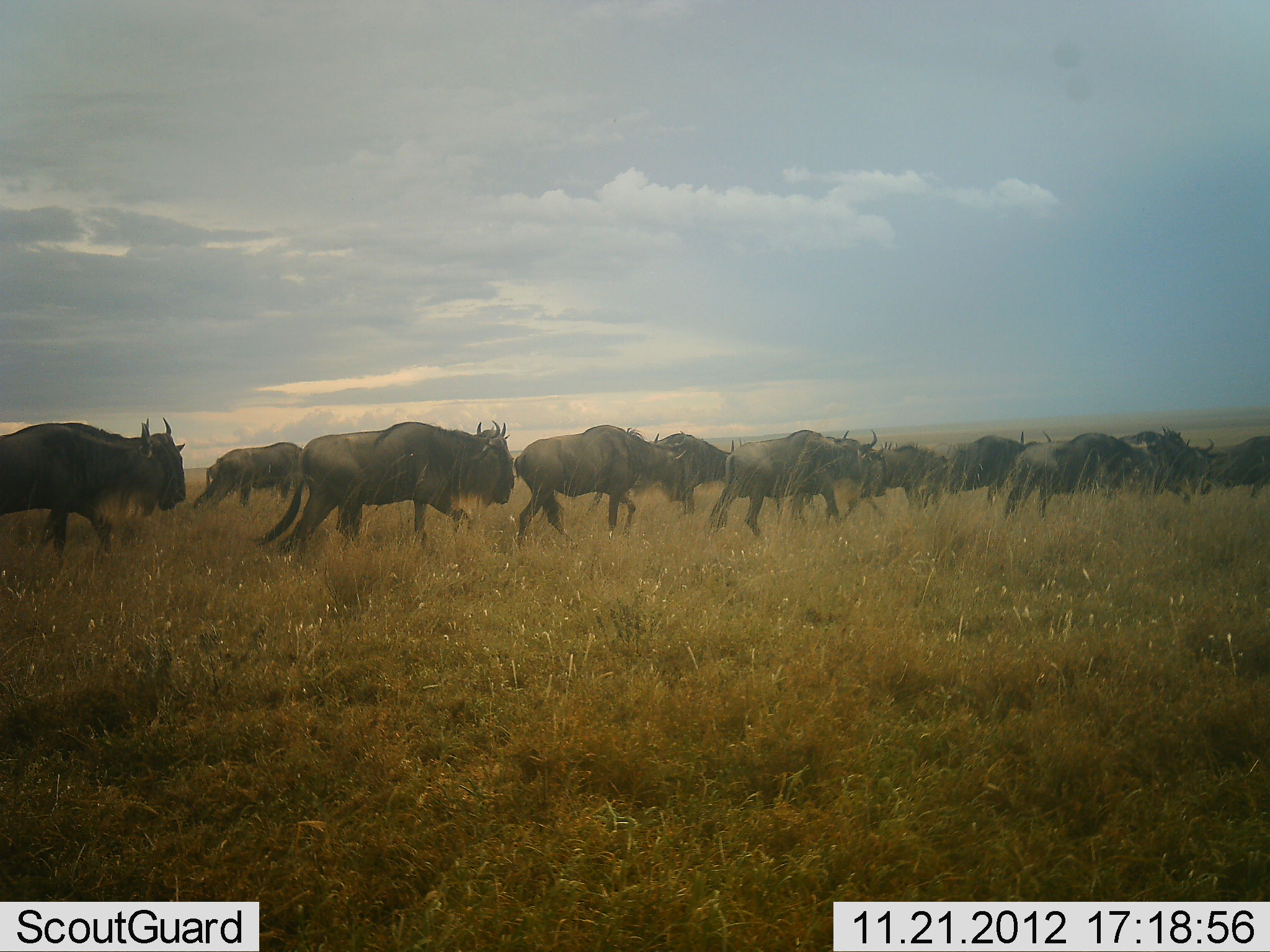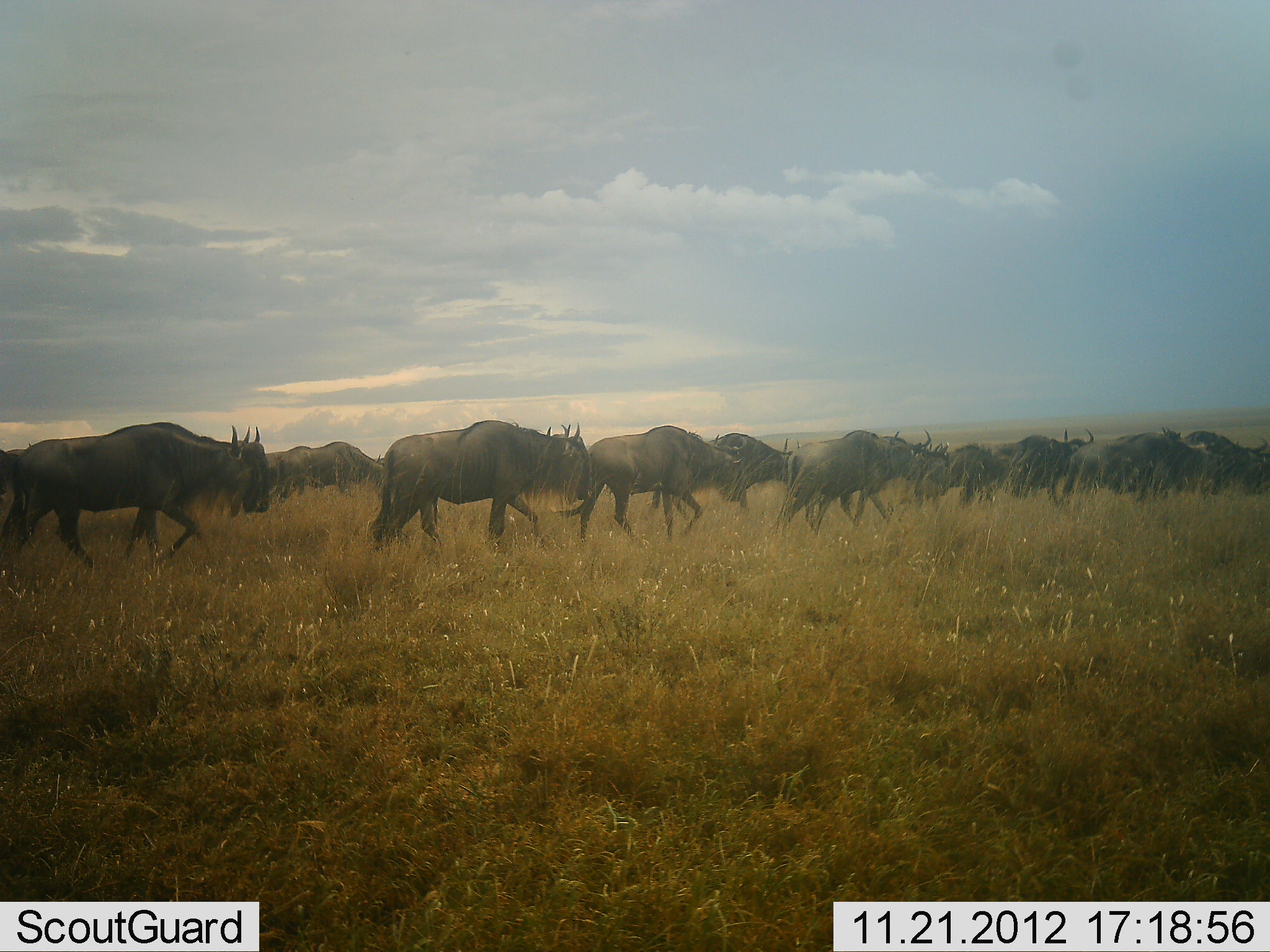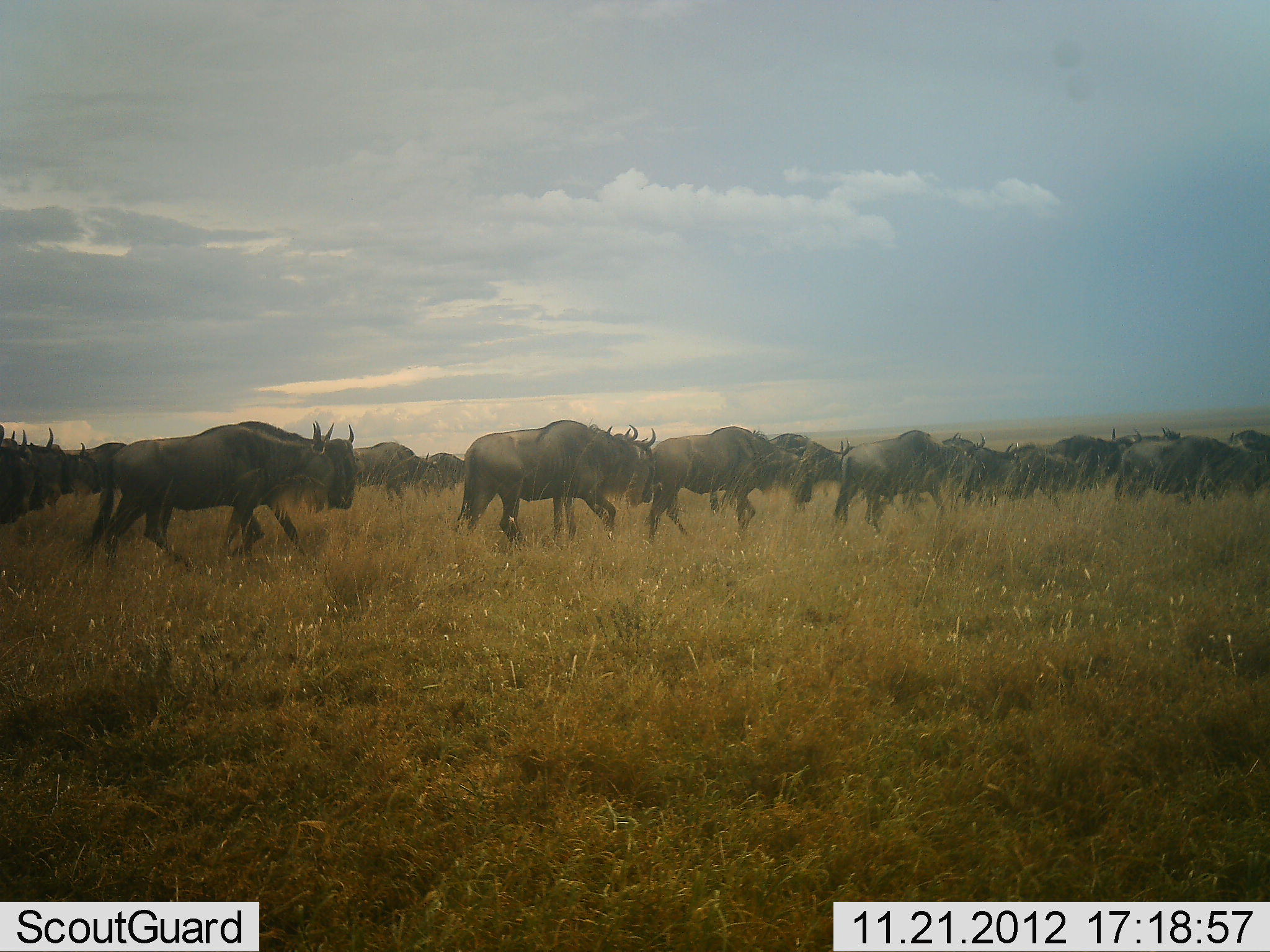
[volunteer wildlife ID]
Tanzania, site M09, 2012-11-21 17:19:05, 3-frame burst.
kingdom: Animalia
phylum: Chordata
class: Mammalia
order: Artiodactyla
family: Bovidae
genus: Connochaetes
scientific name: Connochaetes taurinus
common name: blue wildebeest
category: wildebeest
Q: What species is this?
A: Wildebeest (blue wildebeest) (Connochaetes taurinus).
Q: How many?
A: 11-50.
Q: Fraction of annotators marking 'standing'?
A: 0%.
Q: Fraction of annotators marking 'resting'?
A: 0%.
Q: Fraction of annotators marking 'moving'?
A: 100%.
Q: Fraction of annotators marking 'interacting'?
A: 0%.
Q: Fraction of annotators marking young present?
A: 0%.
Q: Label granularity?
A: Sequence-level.